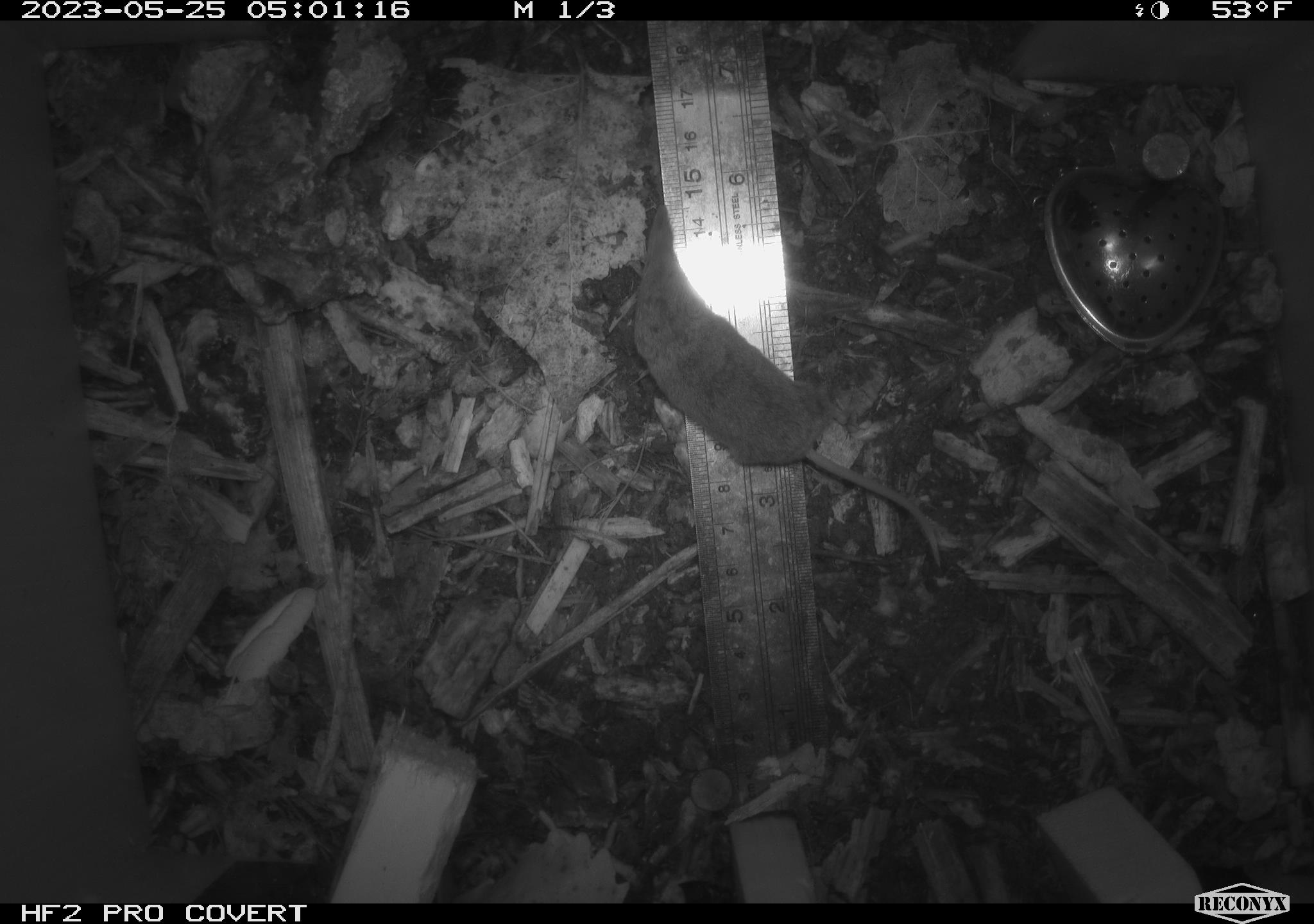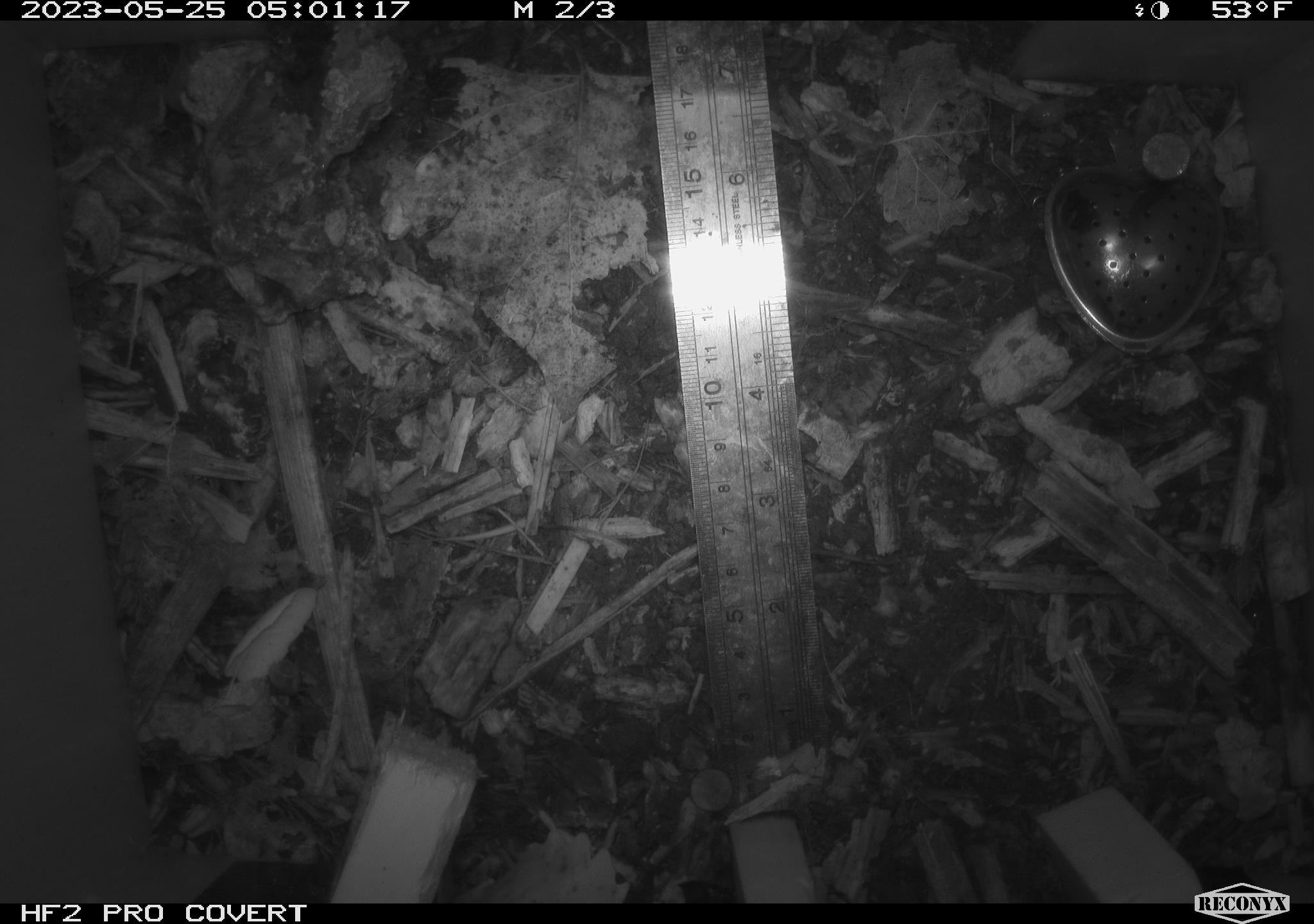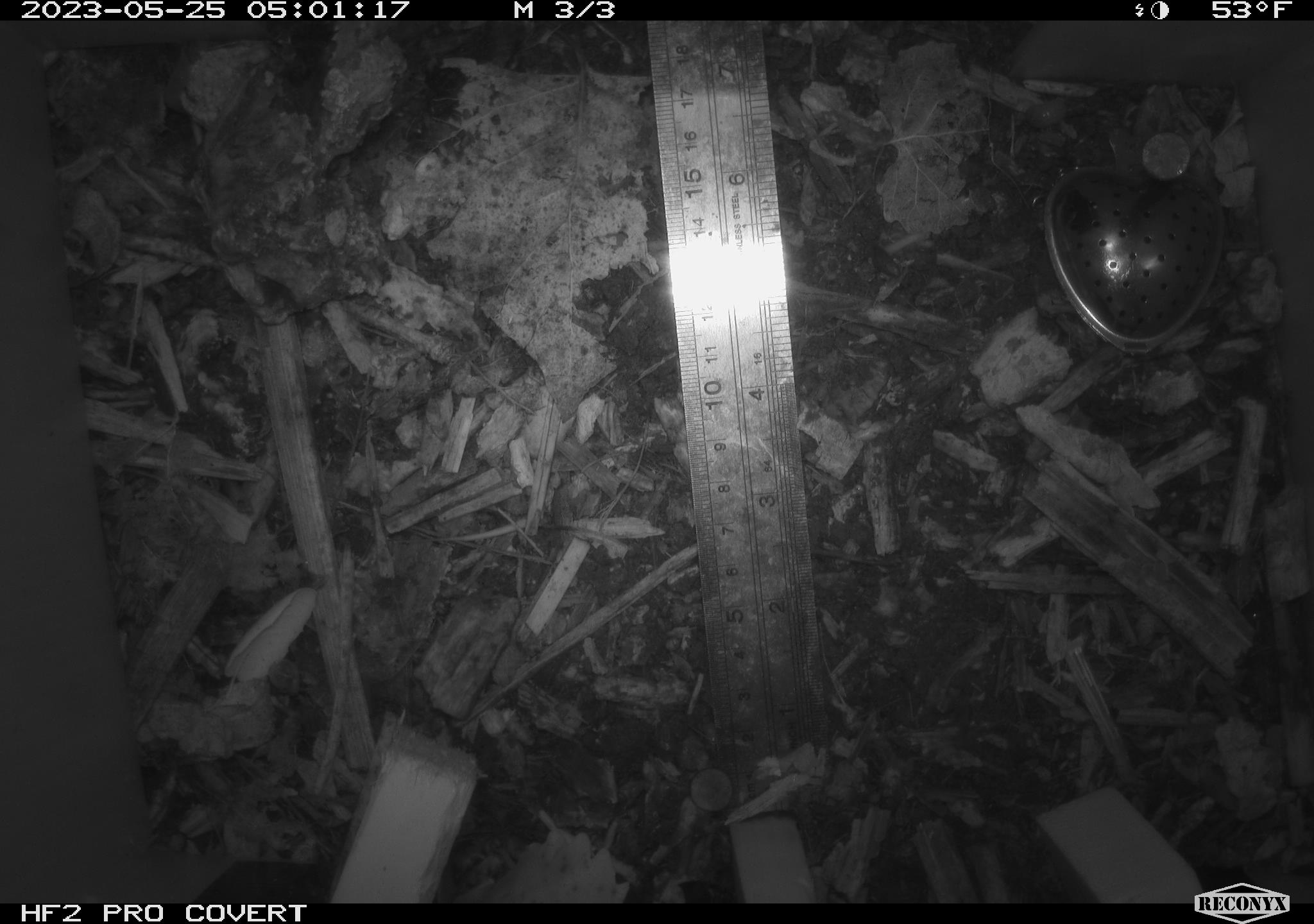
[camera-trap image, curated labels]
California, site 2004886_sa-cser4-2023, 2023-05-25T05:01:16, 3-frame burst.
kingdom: Animalia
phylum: Chordata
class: Mammalia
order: Eulipotyphla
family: Soricidae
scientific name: Soricidae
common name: shrews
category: soricidae family